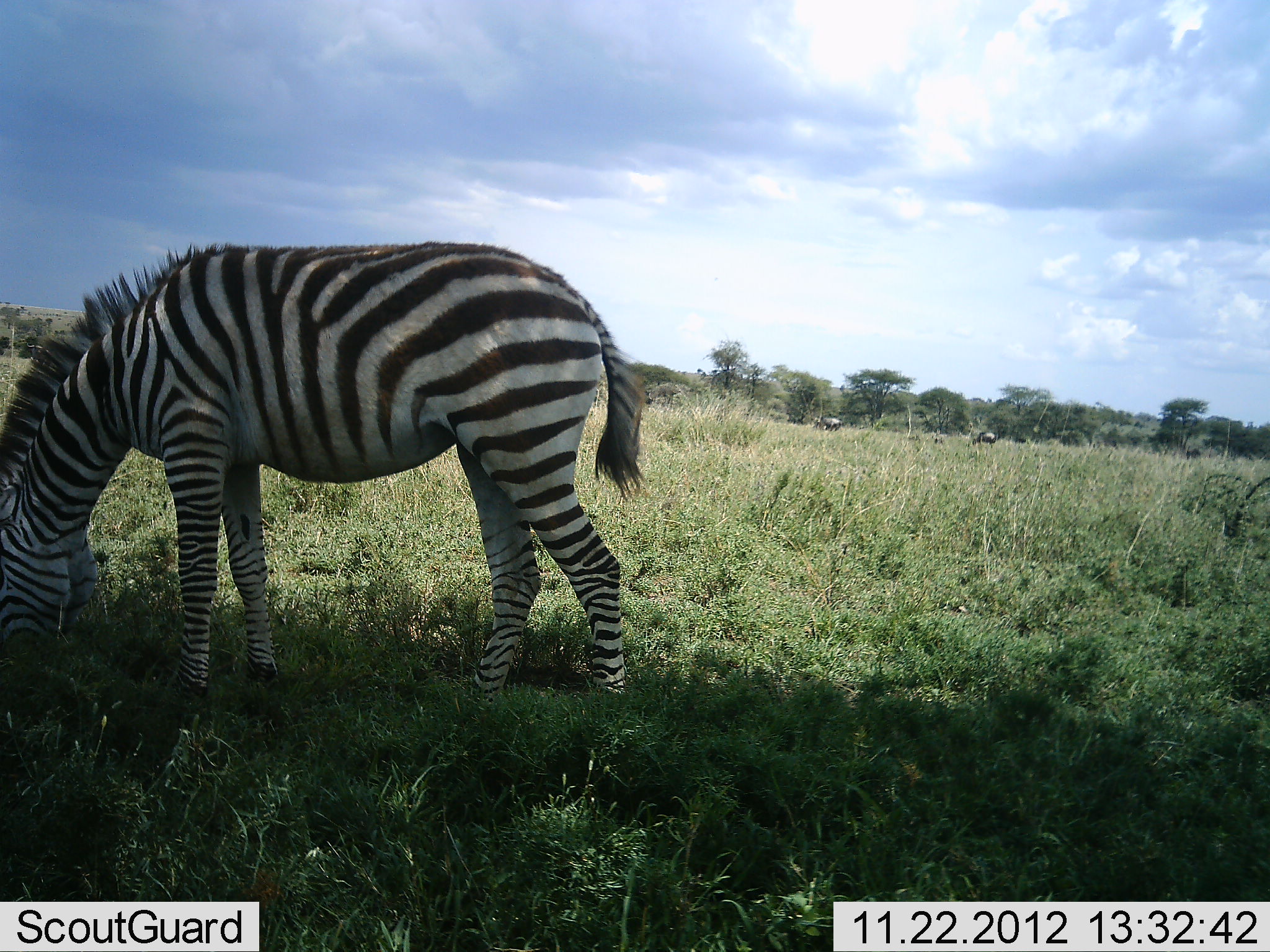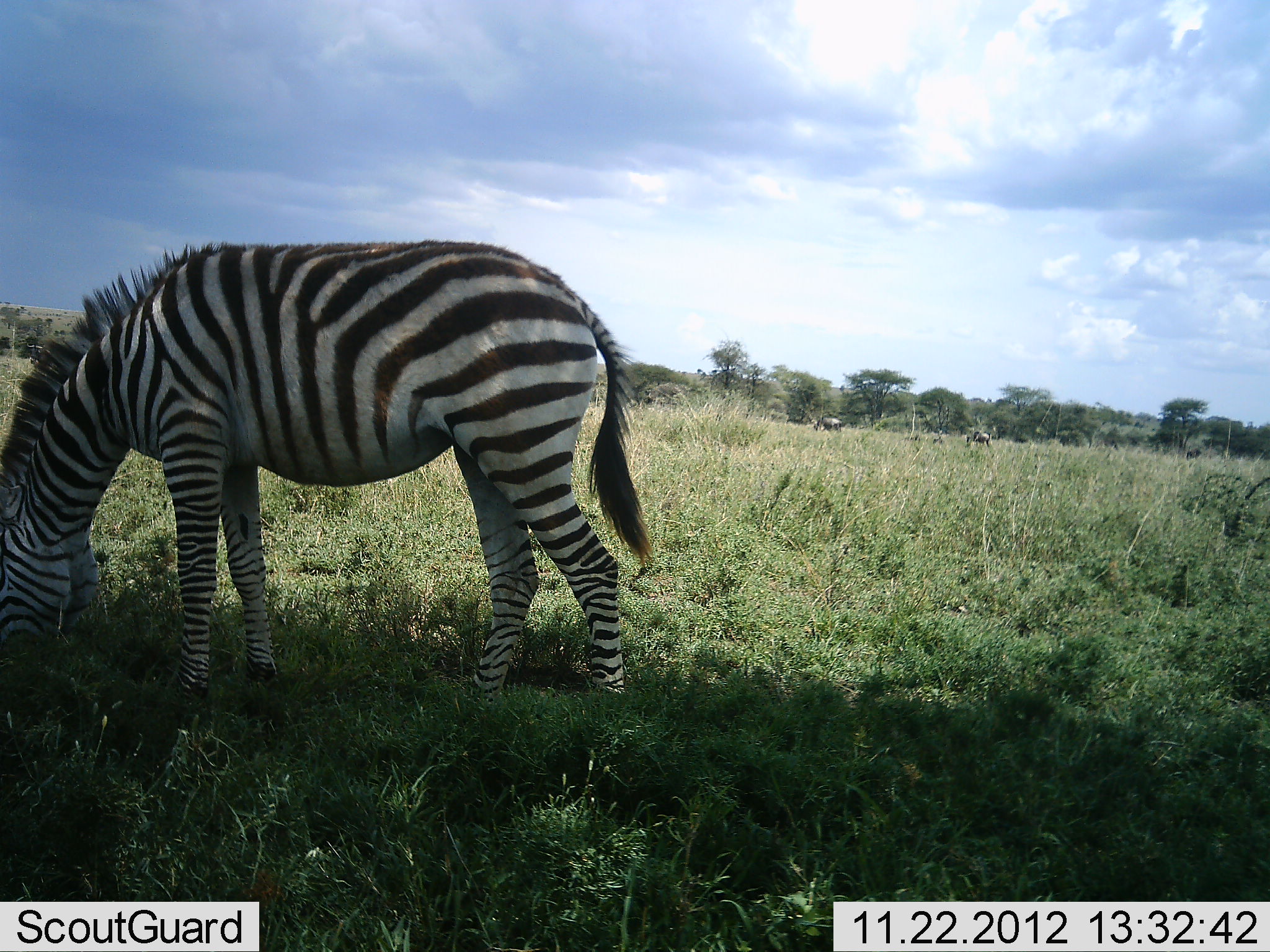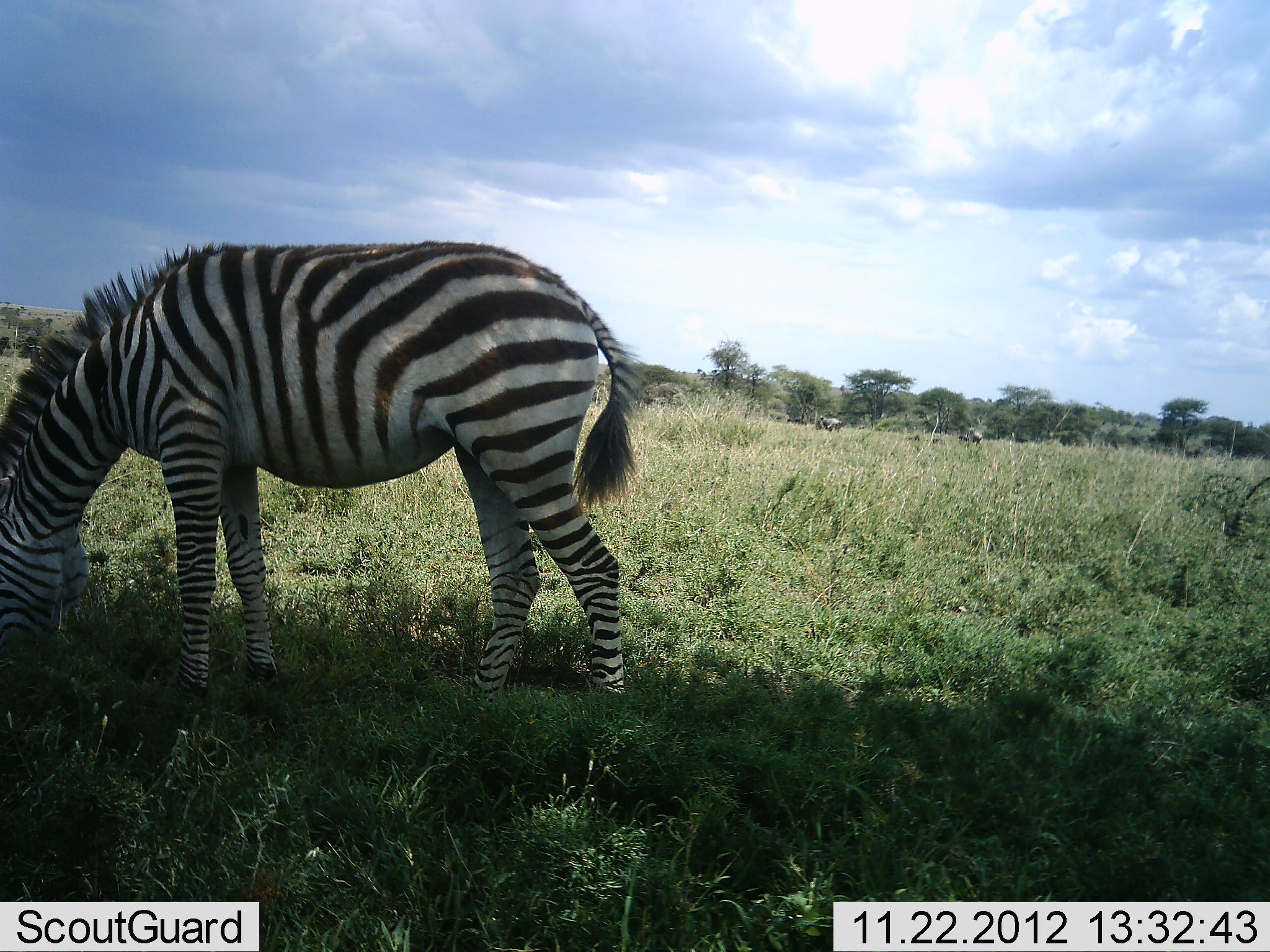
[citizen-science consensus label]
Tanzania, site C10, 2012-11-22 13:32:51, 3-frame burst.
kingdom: Animalia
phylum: Chordata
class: Mammalia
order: Artiodactyla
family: Bovidae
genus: Connochaetes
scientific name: Connochaetes taurinus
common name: blue wildebeest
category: wildebeest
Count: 4.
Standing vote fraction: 10%.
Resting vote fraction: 0%.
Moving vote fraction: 40%.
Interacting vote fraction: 0%.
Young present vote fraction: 0%.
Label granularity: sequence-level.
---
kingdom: Animalia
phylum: Chordata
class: Mammalia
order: Perissodactyla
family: Equidae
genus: Equus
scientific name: Equus quagga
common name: plains zebra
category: zebra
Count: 1.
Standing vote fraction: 13%.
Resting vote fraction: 0%.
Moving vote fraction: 0%.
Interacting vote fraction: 0%.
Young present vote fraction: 0%.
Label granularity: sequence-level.